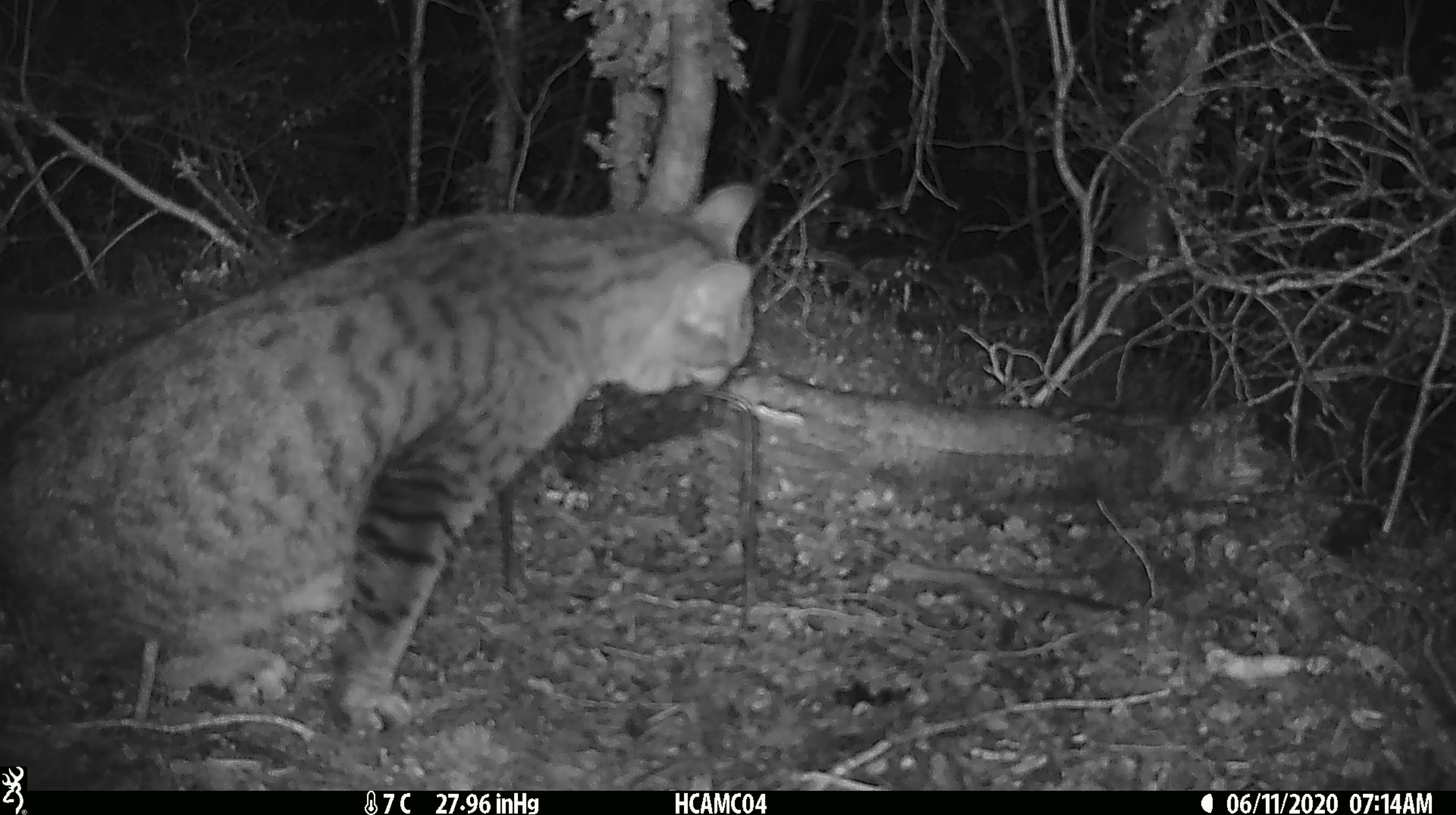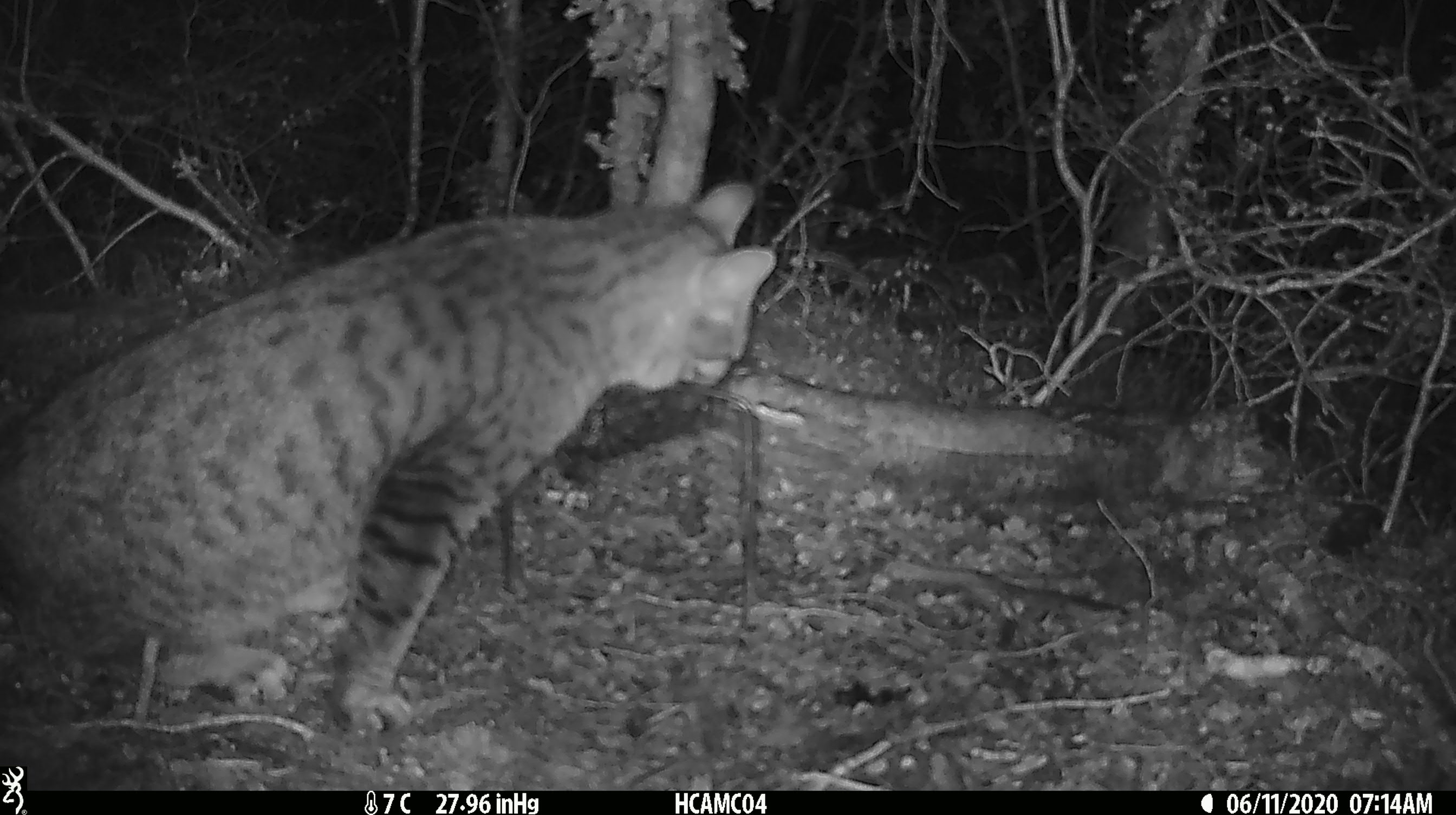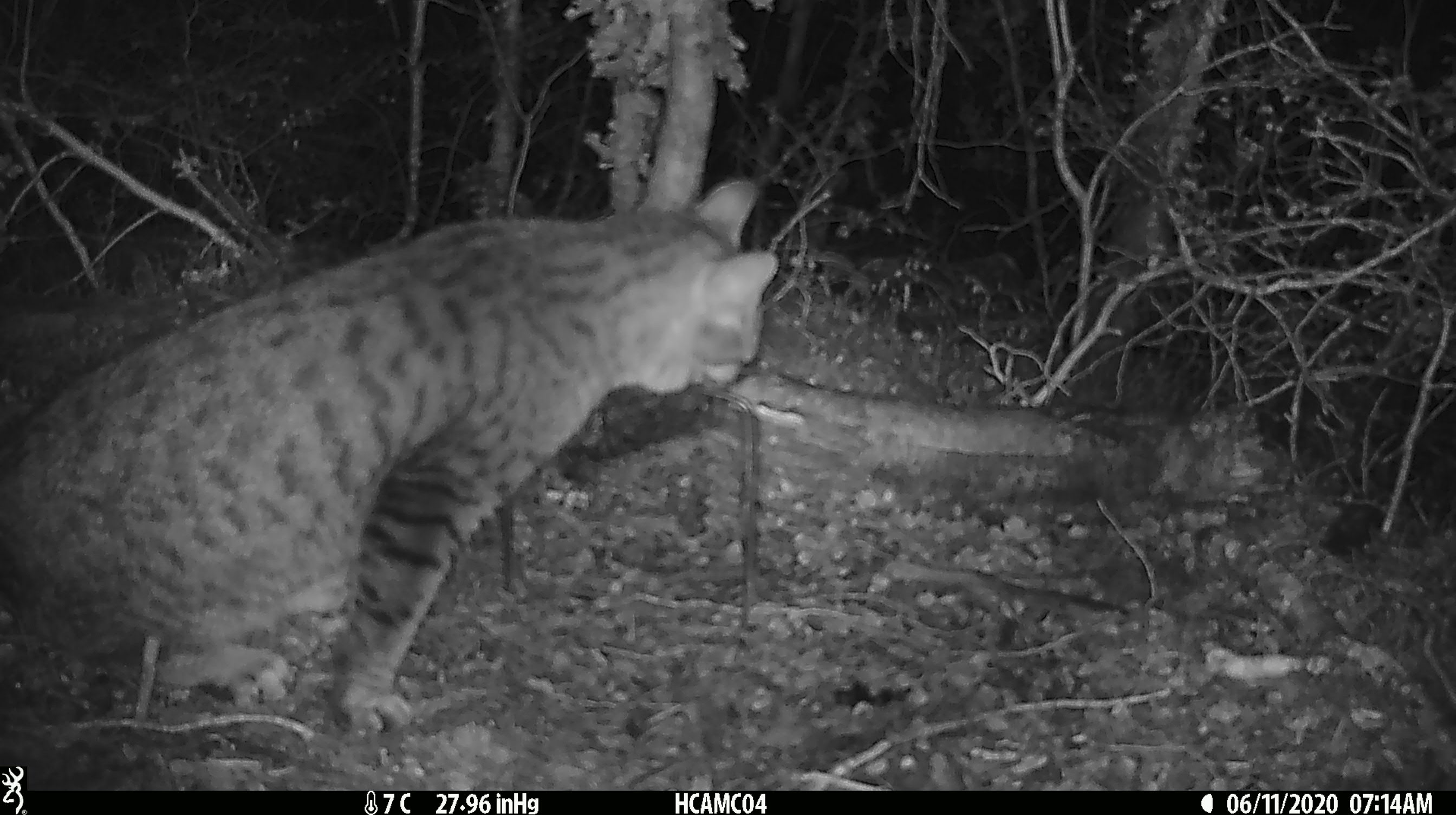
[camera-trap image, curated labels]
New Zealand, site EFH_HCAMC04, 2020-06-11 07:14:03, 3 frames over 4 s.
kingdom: Animalia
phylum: Chordata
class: Mammalia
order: Carnivora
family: Felidae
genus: Felis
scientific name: Felis catus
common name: domestic cat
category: cat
Cat (domestic cat) (Felis catus).